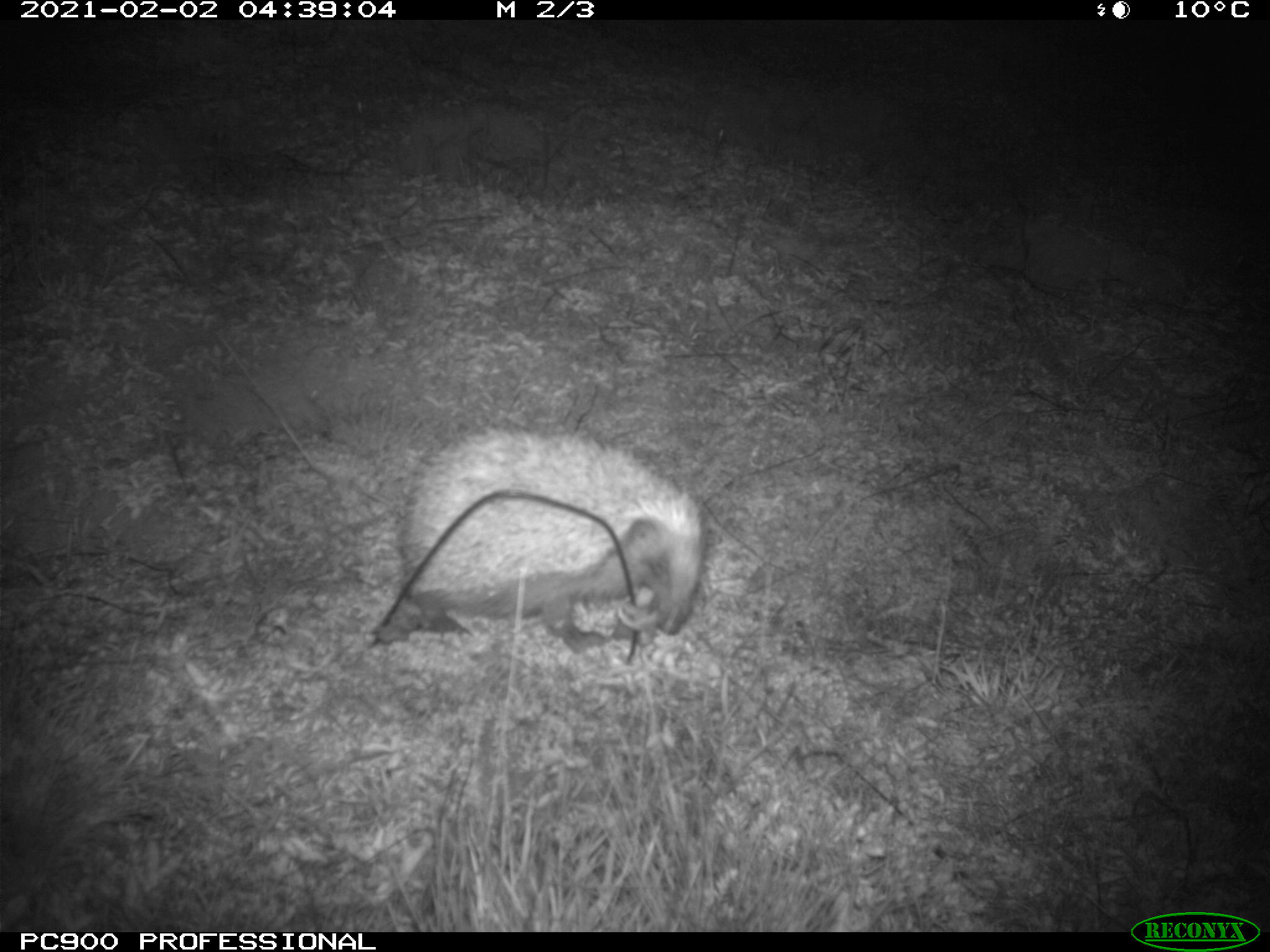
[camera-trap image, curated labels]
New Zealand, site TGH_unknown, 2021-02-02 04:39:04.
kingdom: Animalia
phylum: Chordata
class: Mammalia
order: Eulipotyphla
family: Erinaceidae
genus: Erinaceus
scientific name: Erinaceus europaeus europaeus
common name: european hedgehog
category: hedgehog